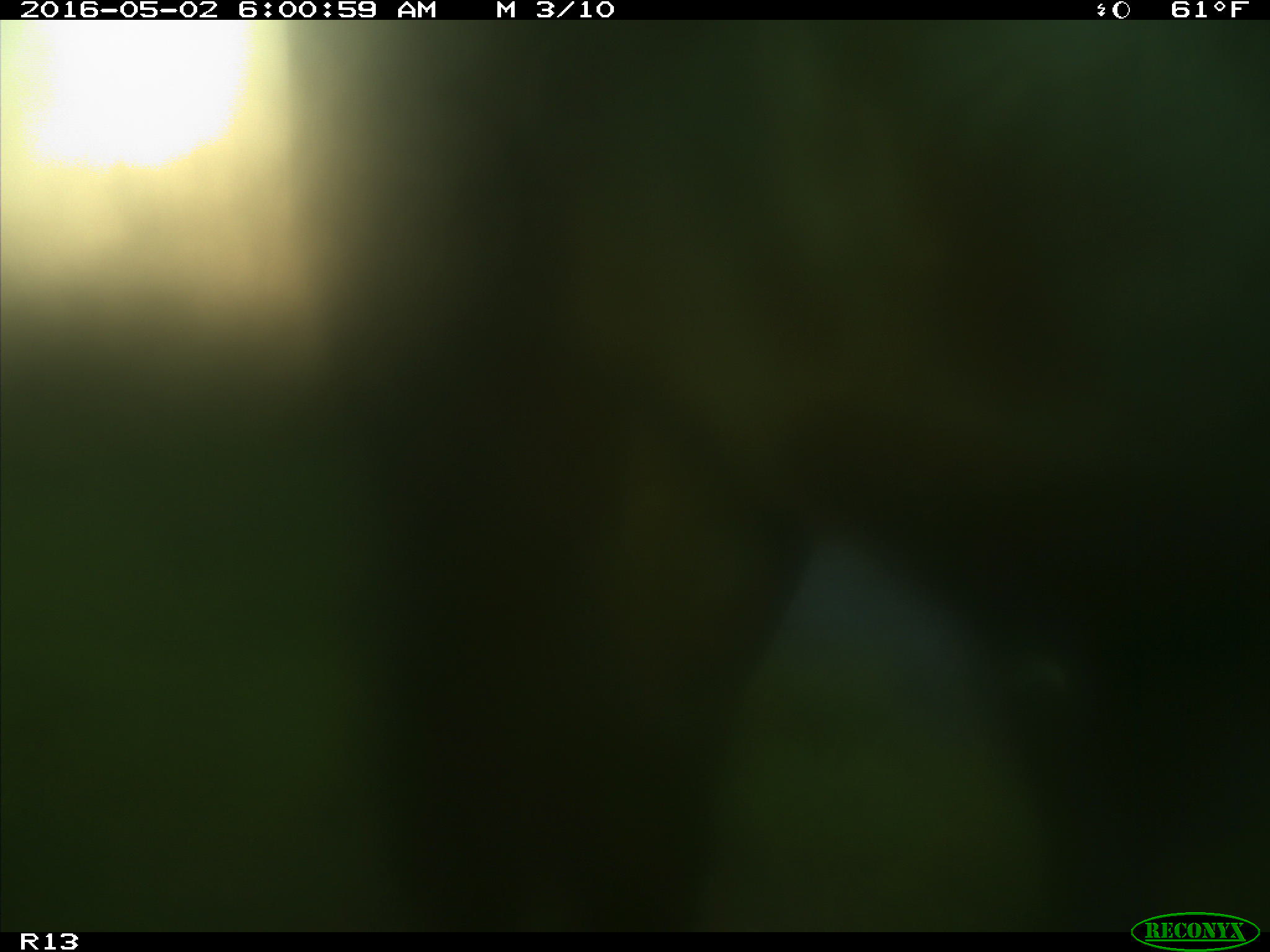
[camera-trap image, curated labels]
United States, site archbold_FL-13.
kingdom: Animalia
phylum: Chordata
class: Mammalia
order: Artiodactyla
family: Bovidae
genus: Bos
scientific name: Bos taurus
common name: domestic cow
Bos taurus (domestic cow).